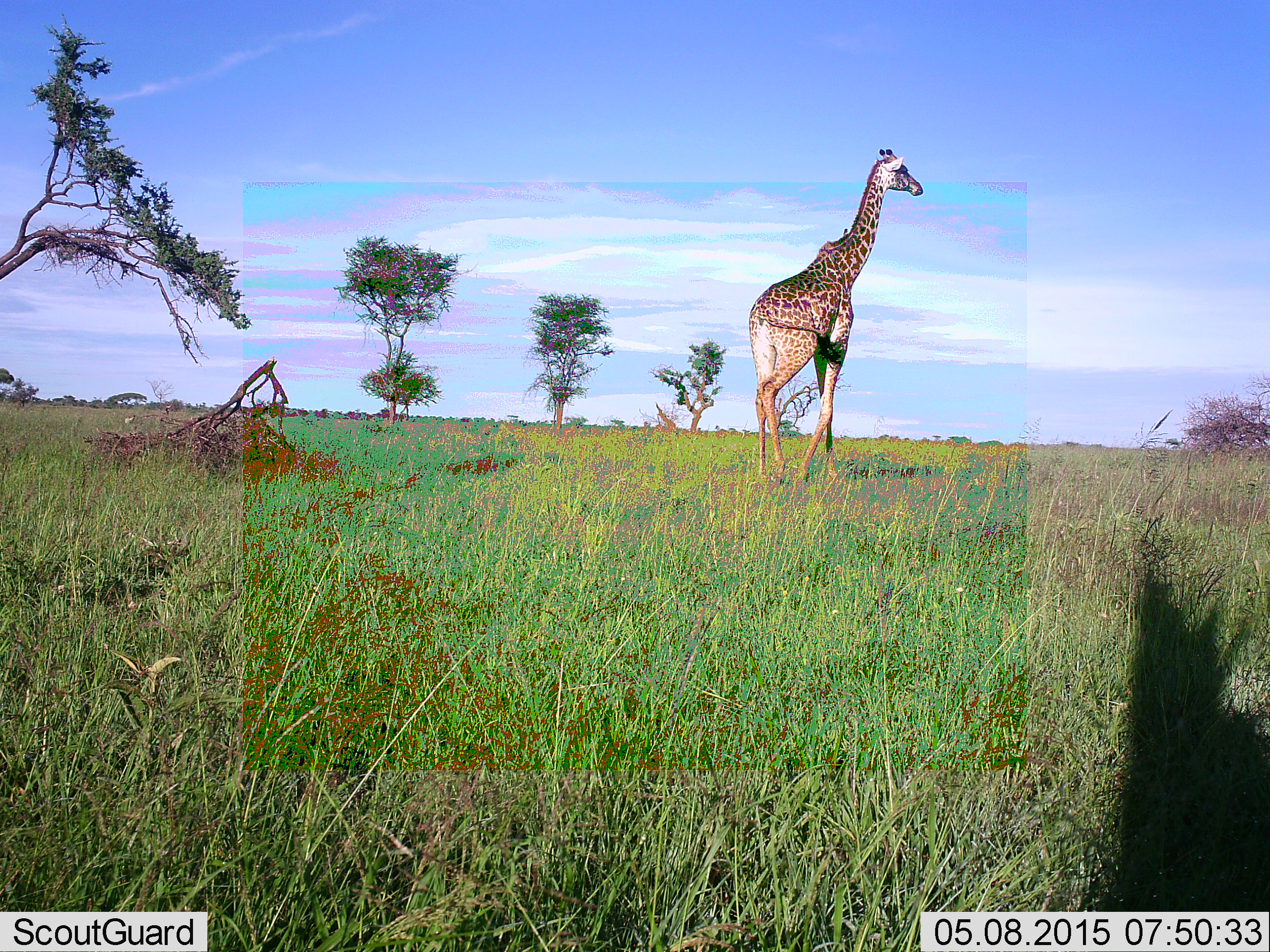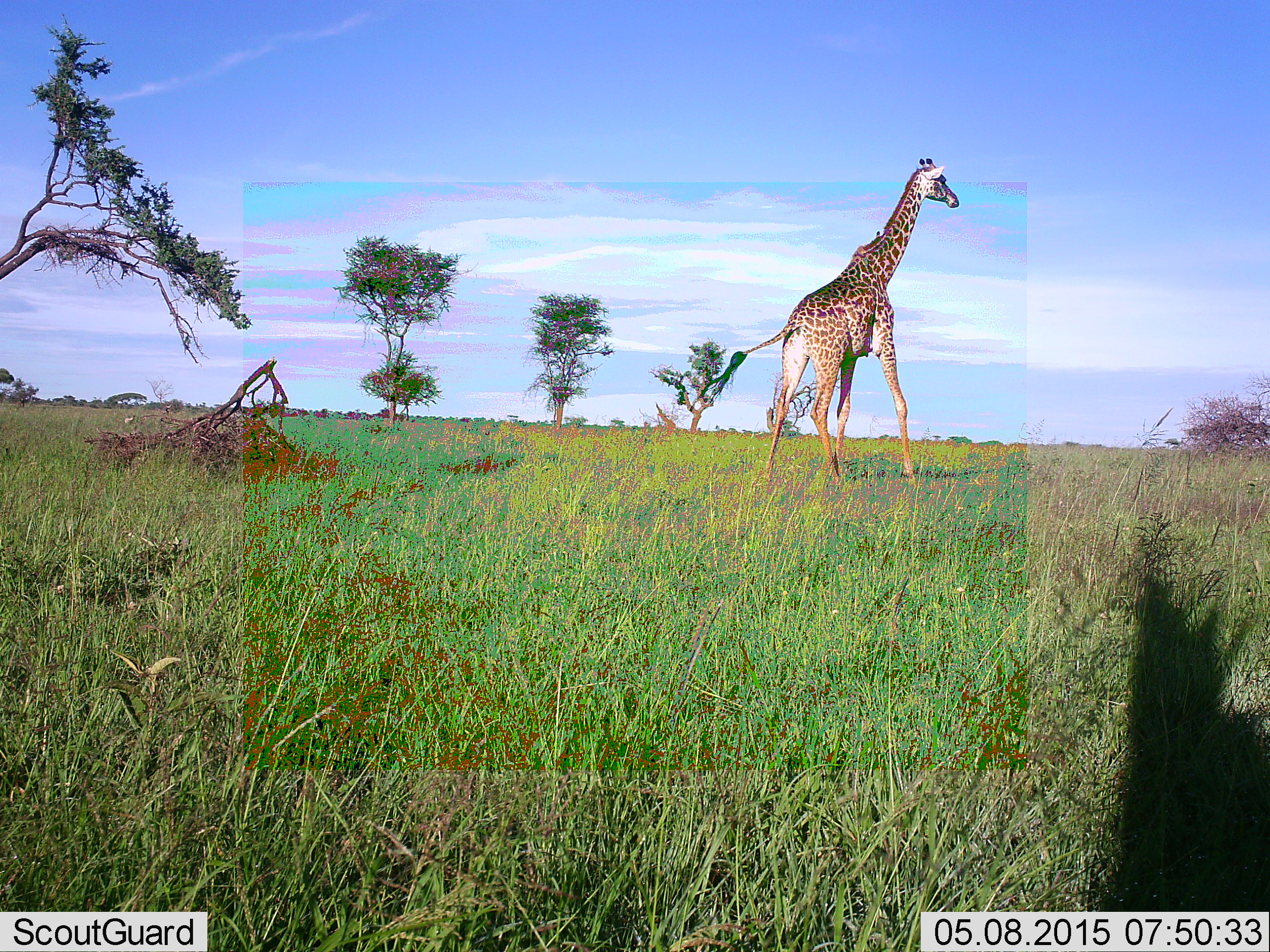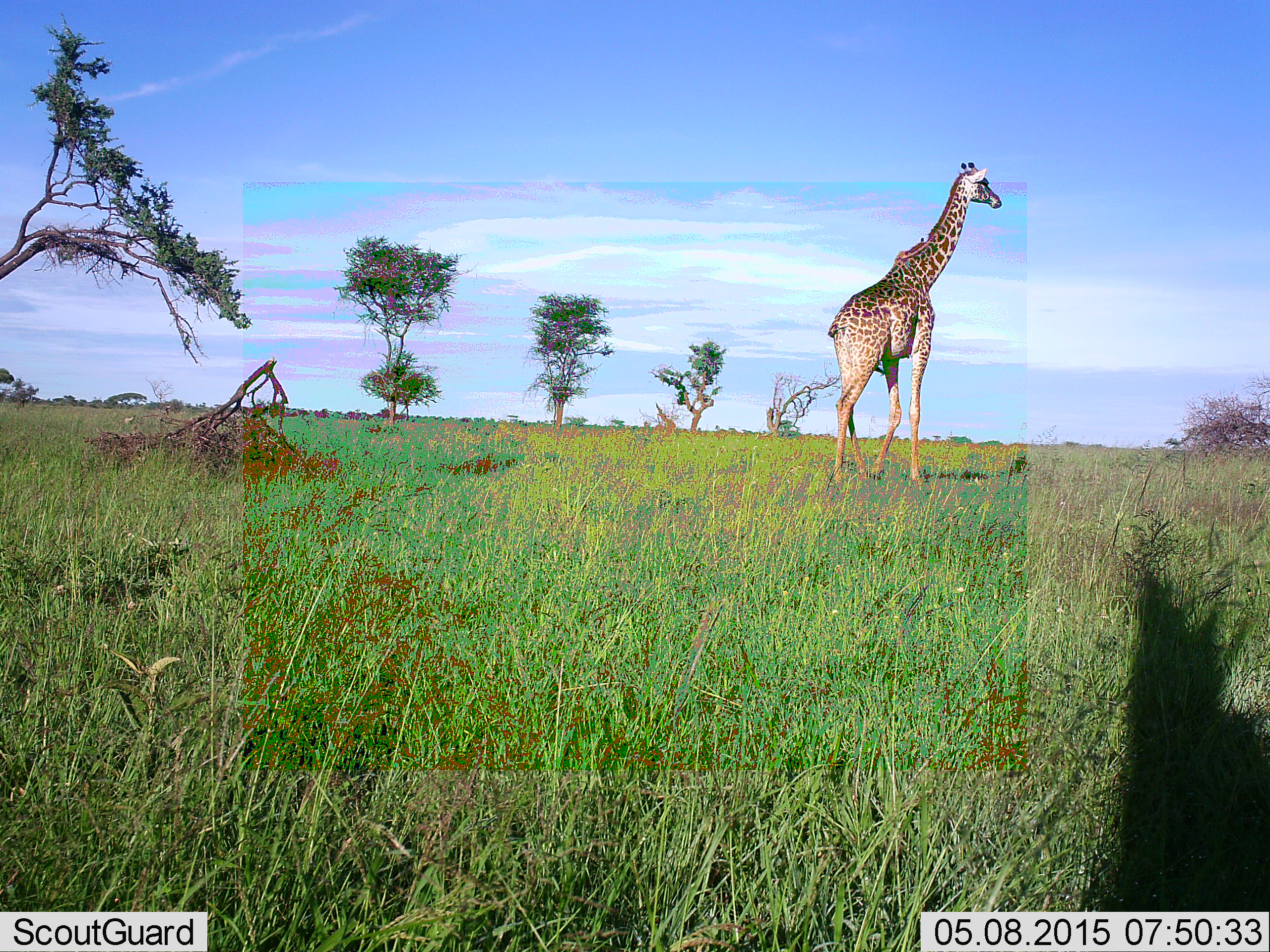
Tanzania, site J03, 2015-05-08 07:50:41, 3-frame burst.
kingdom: Animalia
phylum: Chordata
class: Mammalia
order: Artiodactyla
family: Giraffidae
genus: Giraffa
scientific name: Giraffa camelopardalis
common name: giraffe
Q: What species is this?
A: Giraffe (Giraffa camelopardalis).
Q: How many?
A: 1.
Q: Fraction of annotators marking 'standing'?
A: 10%.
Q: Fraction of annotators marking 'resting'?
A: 0%.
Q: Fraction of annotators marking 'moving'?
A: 90%.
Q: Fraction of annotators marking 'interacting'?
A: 0%.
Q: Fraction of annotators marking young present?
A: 0%.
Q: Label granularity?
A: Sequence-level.